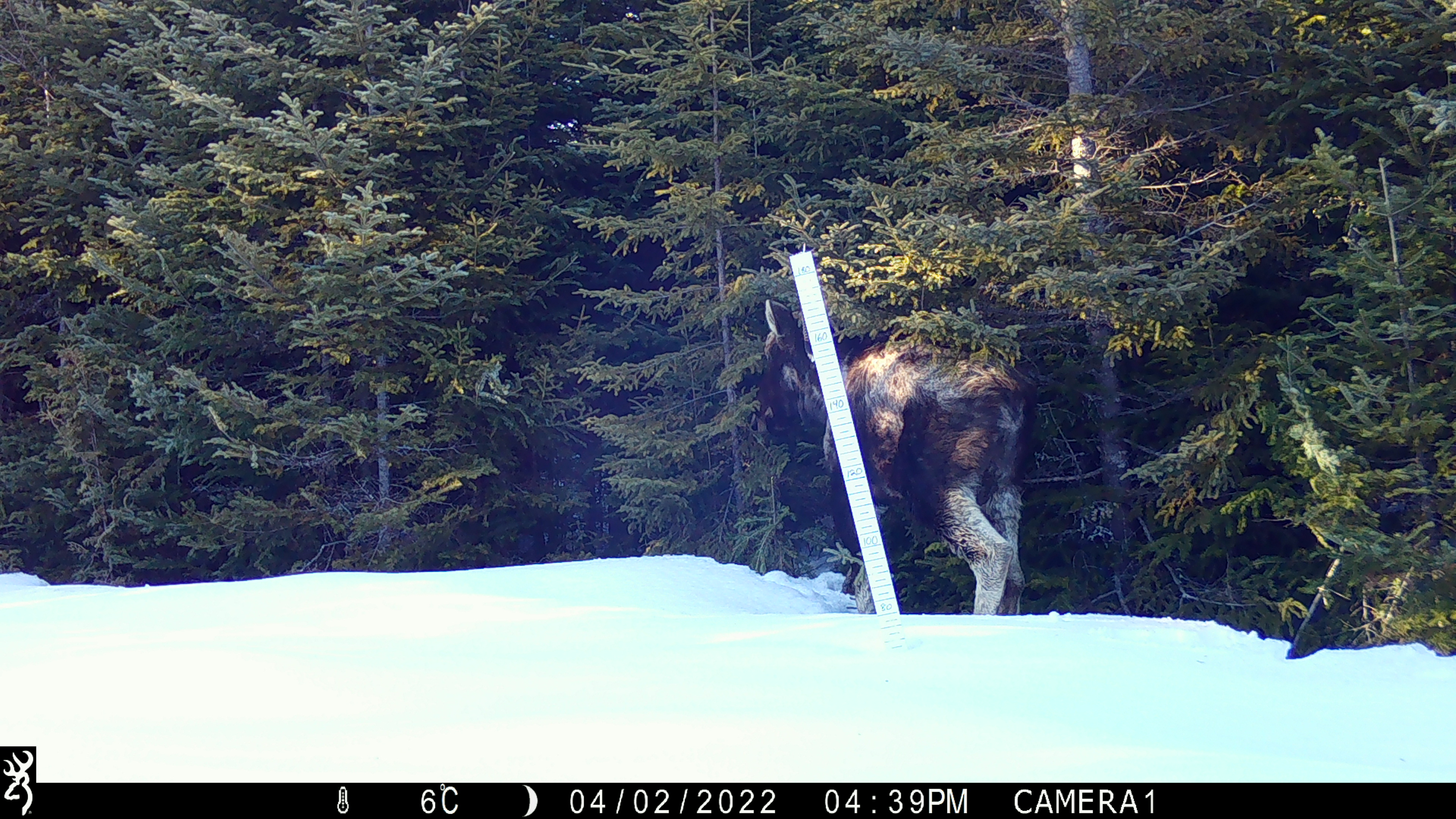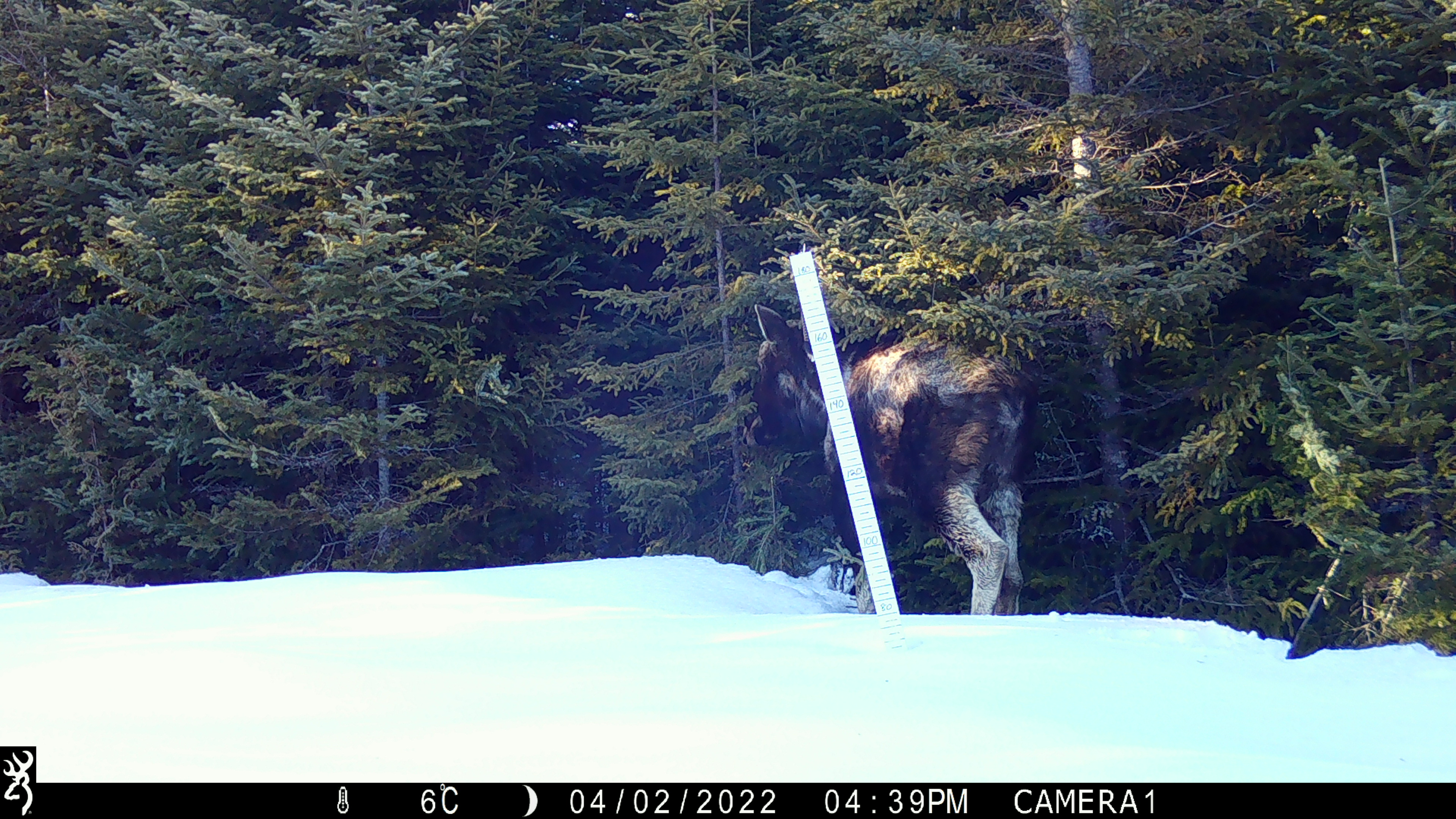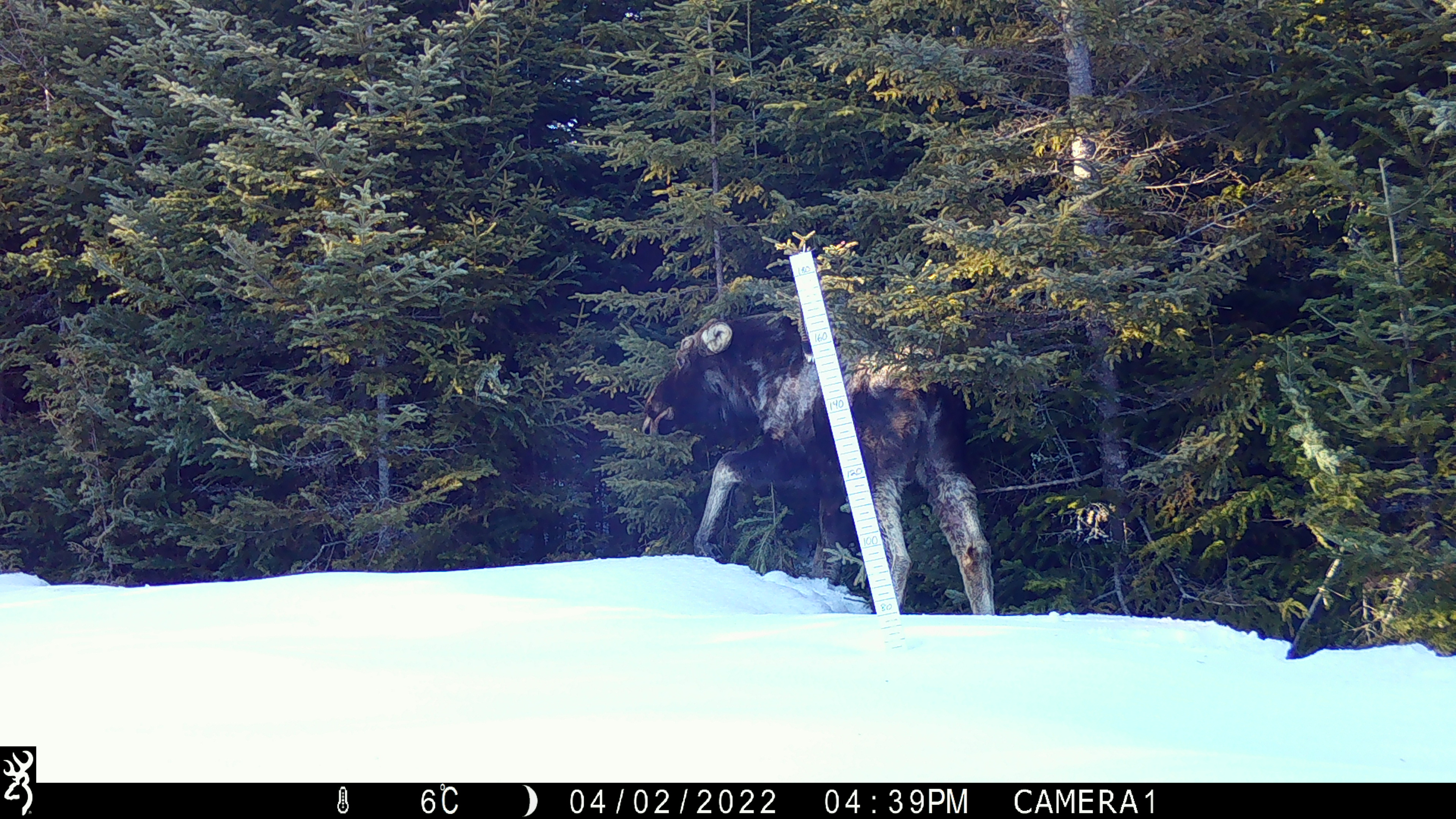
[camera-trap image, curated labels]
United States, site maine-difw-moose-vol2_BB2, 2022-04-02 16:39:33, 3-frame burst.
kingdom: Animalia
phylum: Chordata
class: Mammalia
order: Artiodactyla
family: Cervidae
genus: Alces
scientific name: Alces alces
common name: moose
Moose (Alces alces).